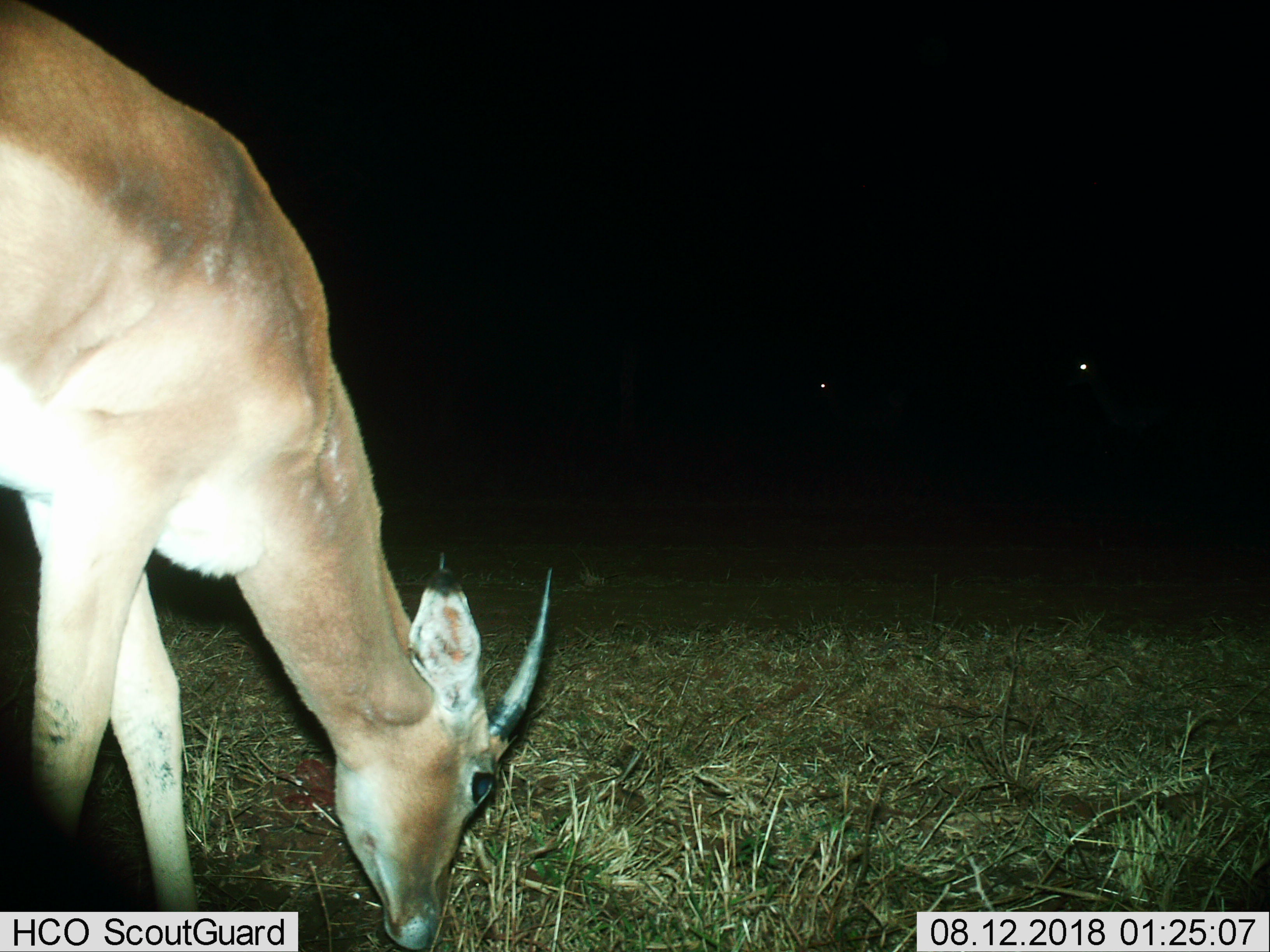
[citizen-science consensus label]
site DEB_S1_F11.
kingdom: Animalia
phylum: Chordata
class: Mammalia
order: Artiodactyla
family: Bovidae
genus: Aepyceros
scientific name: Aepyceros melampus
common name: impala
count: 1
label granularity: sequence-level